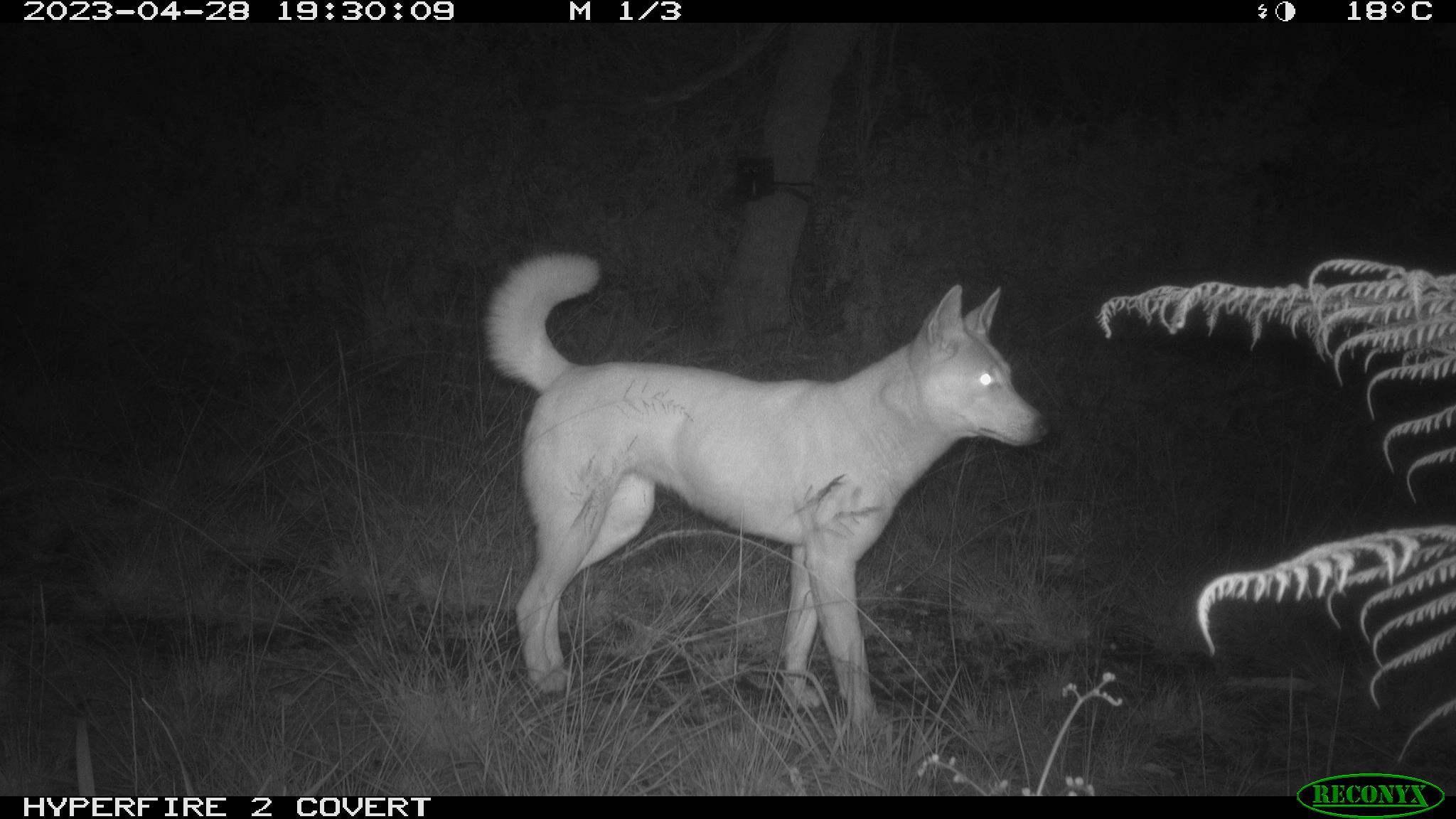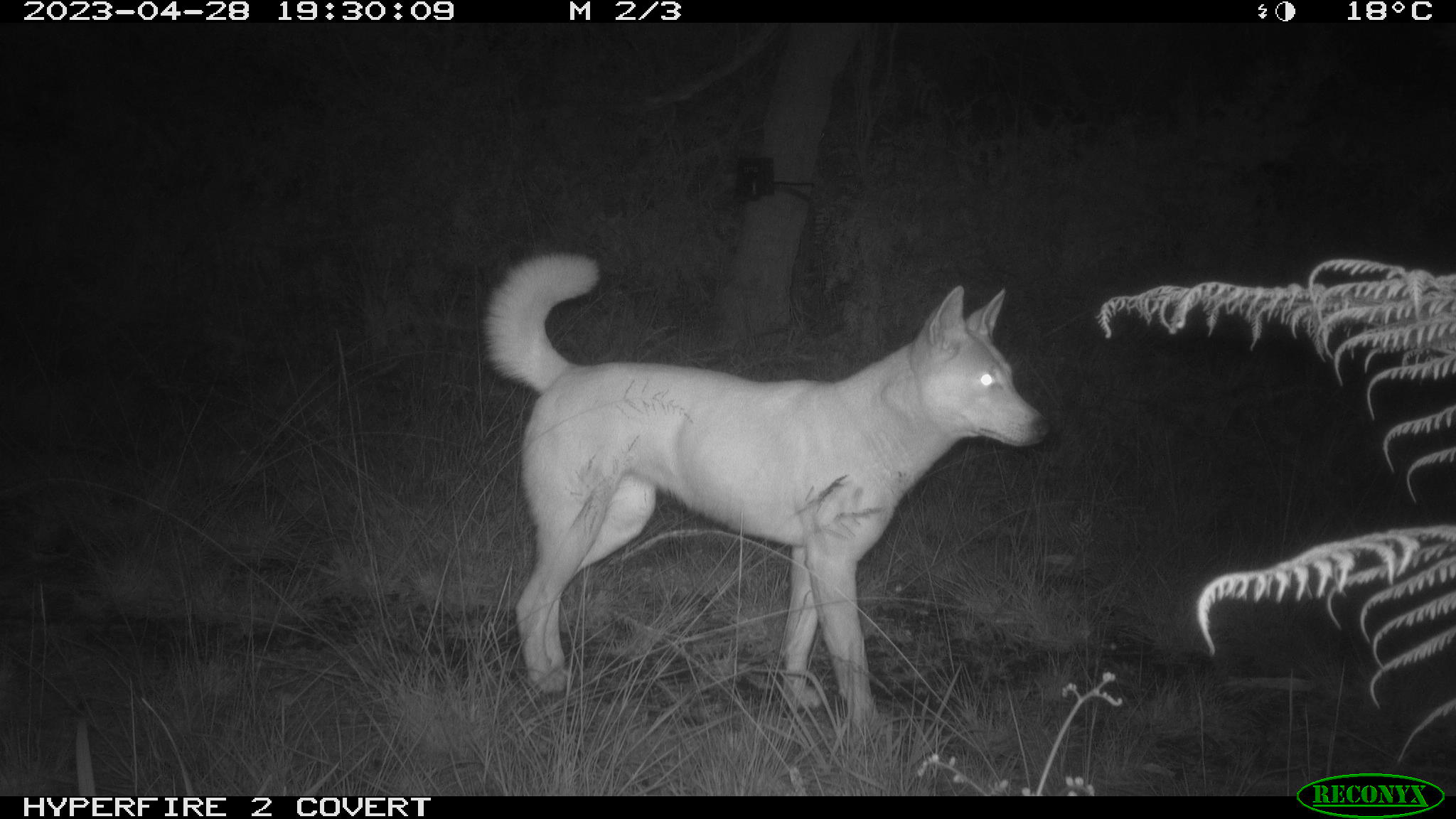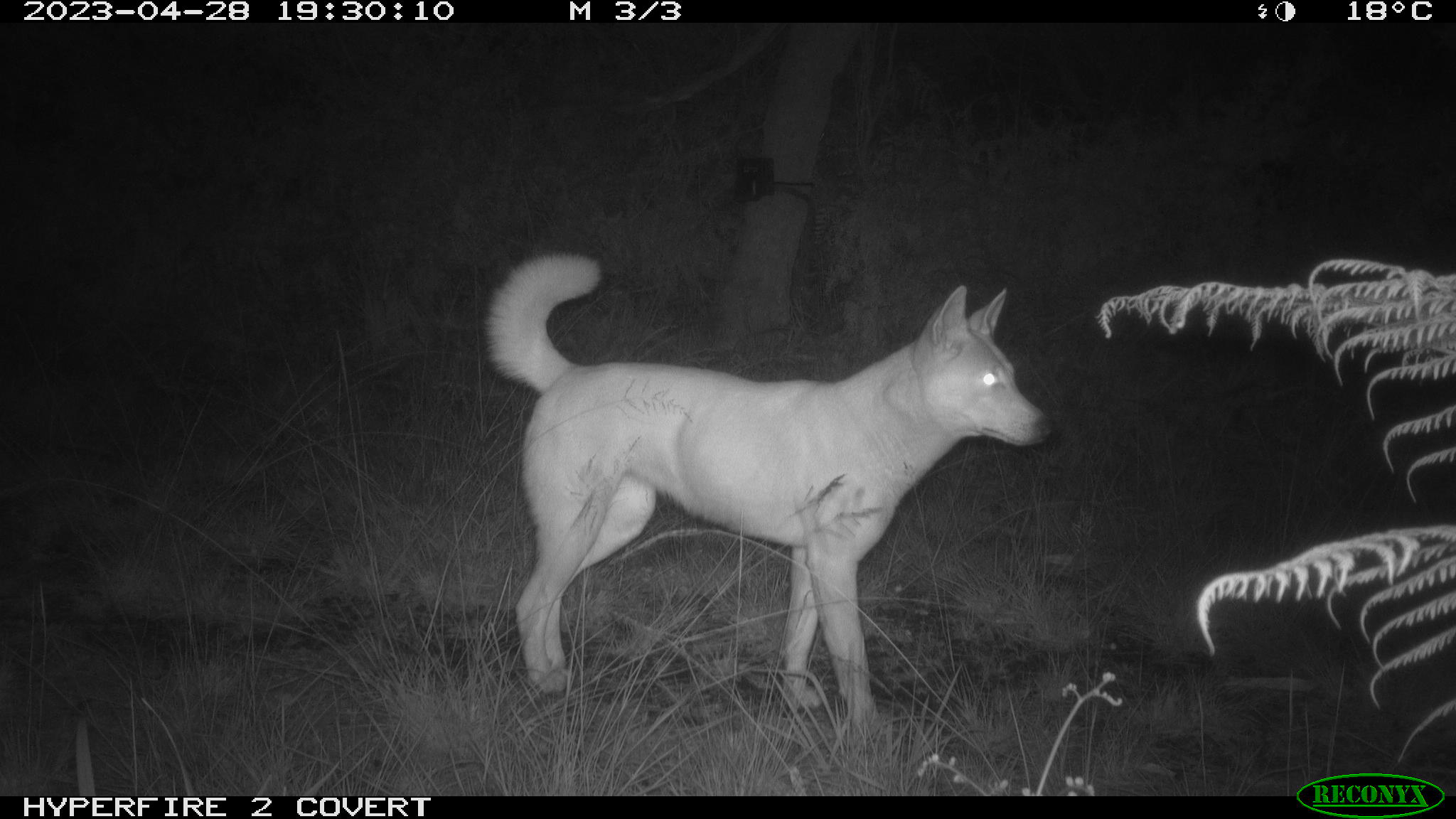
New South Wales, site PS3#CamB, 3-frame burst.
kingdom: Animalia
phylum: Chordata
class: Mammalia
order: Carnivora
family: Canidae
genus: Canis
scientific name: Canis familiaris dingo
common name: dingo